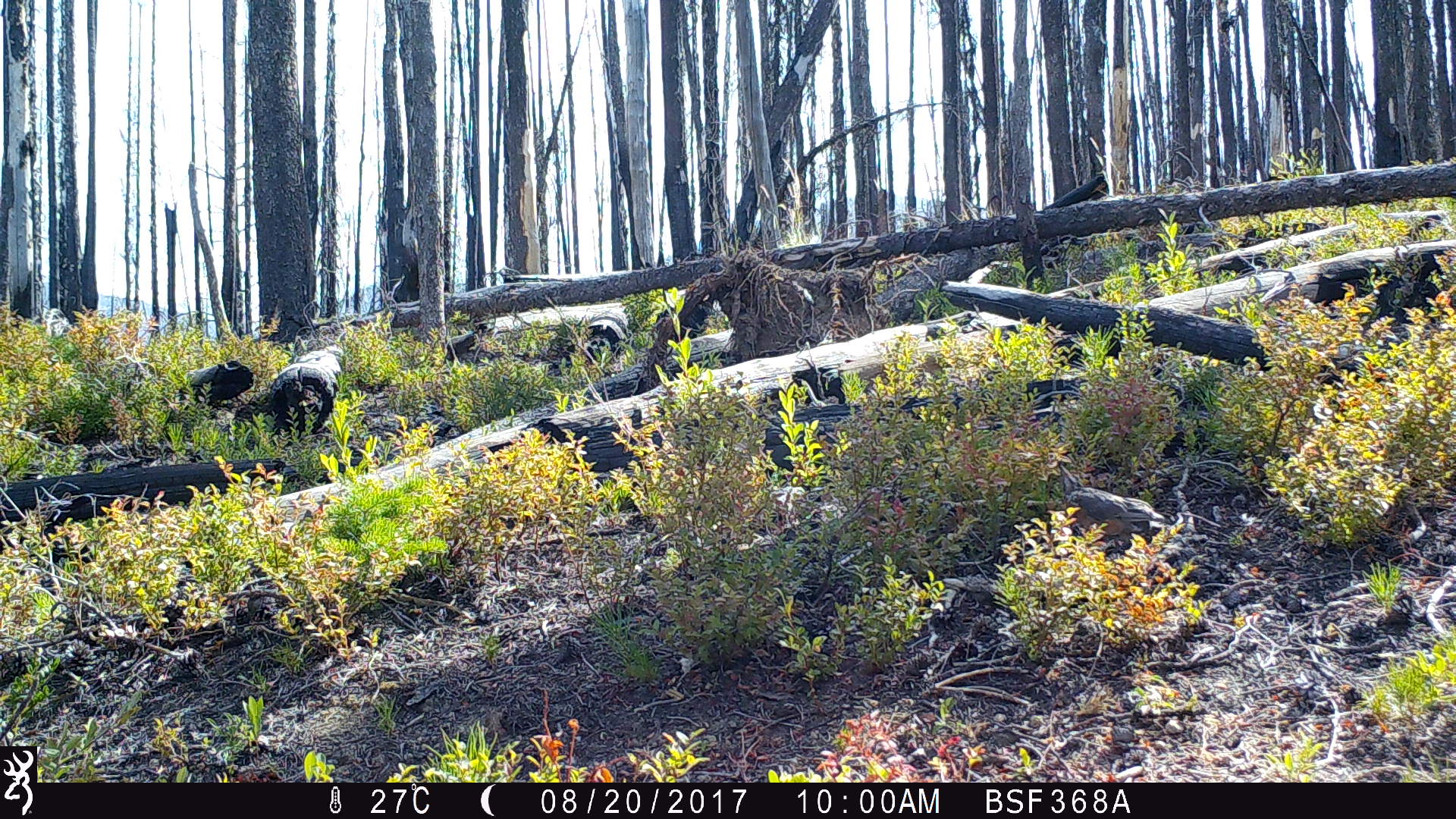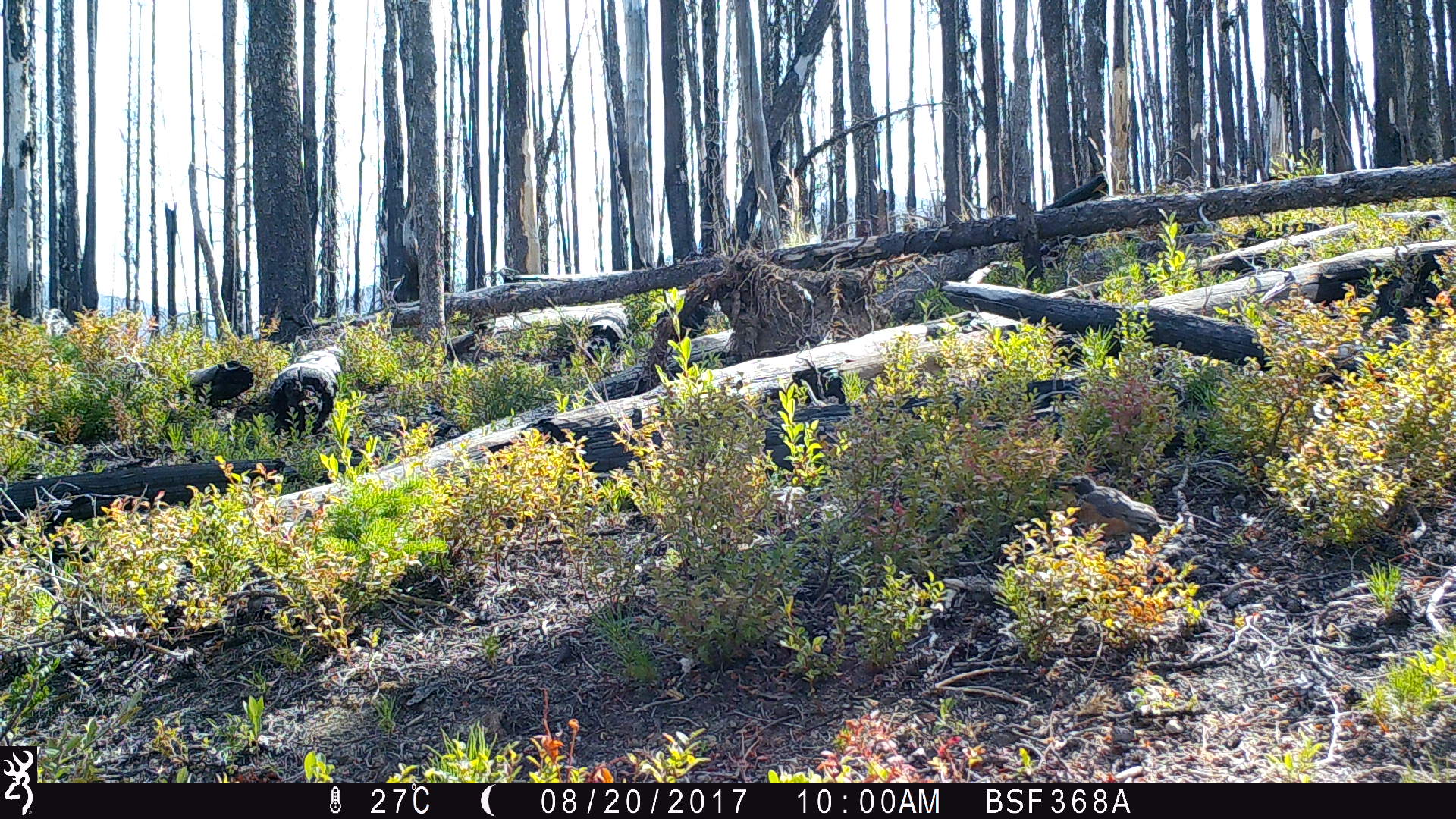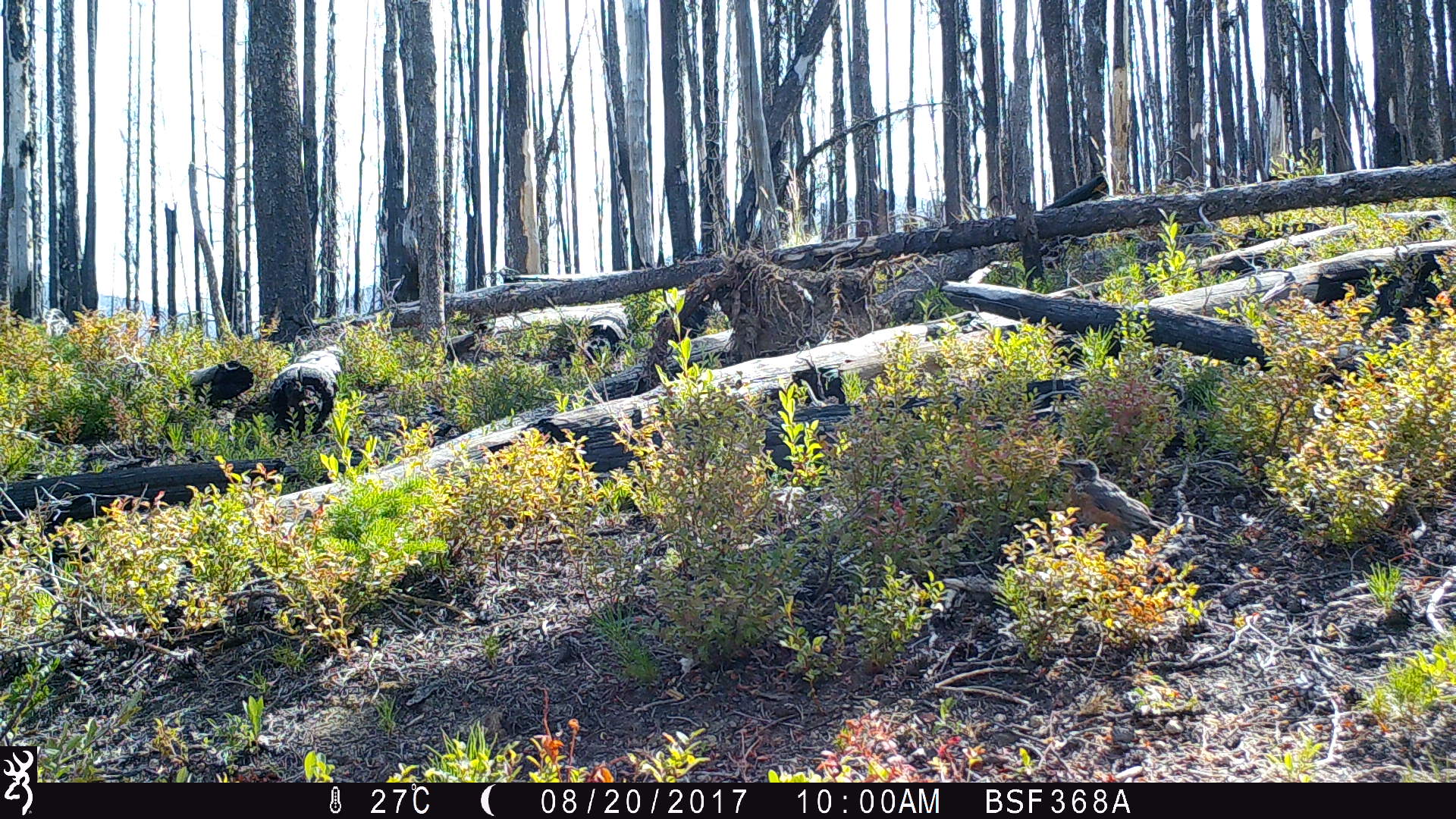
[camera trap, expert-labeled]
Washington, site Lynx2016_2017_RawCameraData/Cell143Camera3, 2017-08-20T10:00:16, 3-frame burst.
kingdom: Animalia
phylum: Chordata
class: Aves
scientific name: Aves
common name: birds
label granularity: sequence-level